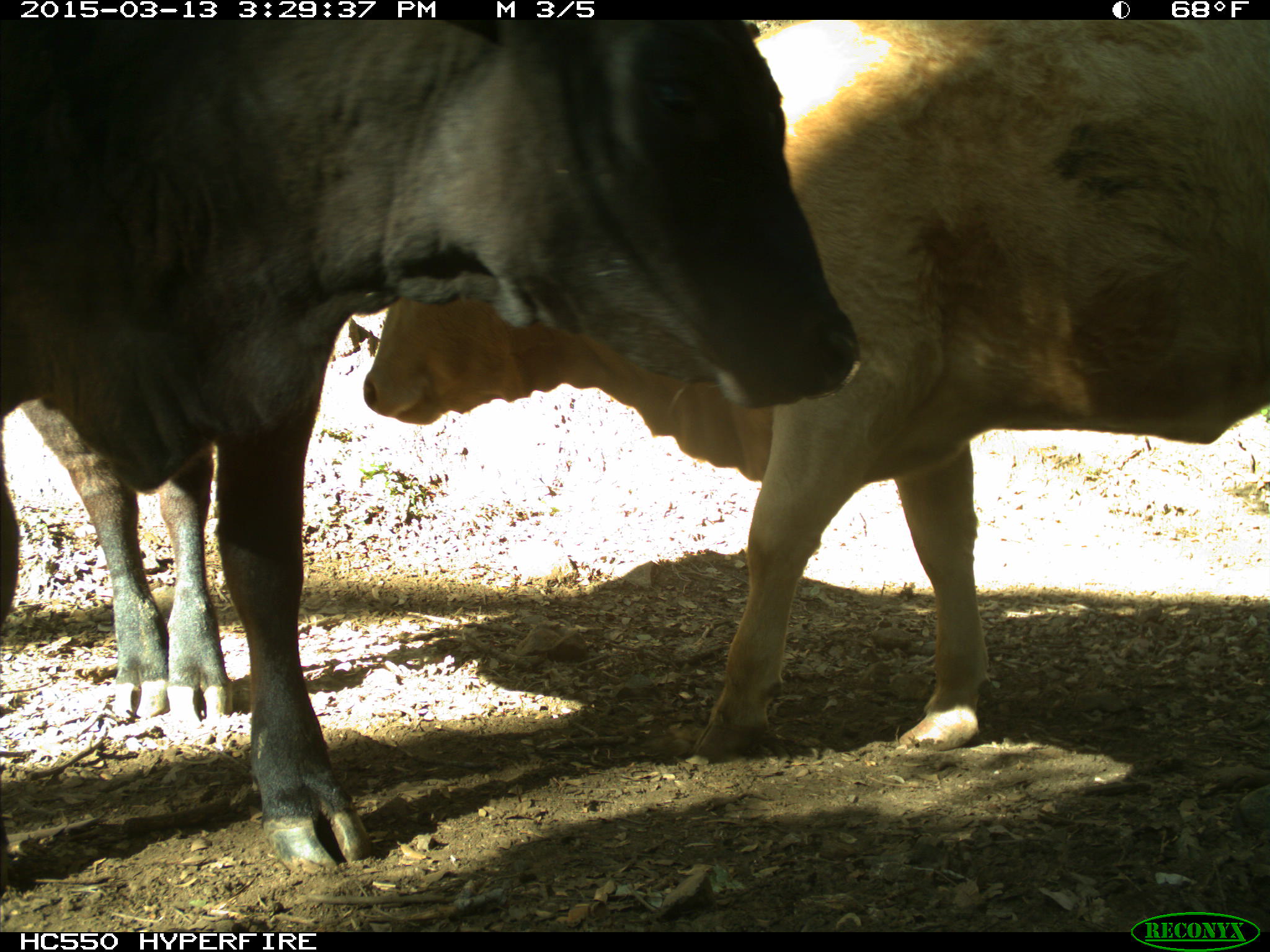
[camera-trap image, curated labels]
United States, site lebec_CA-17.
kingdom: Animalia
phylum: Chordata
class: Mammalia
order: Artiodactyla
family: Bovidae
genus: Bos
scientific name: Bos taurus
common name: domestic cow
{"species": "Bos taurus (domestic cow)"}